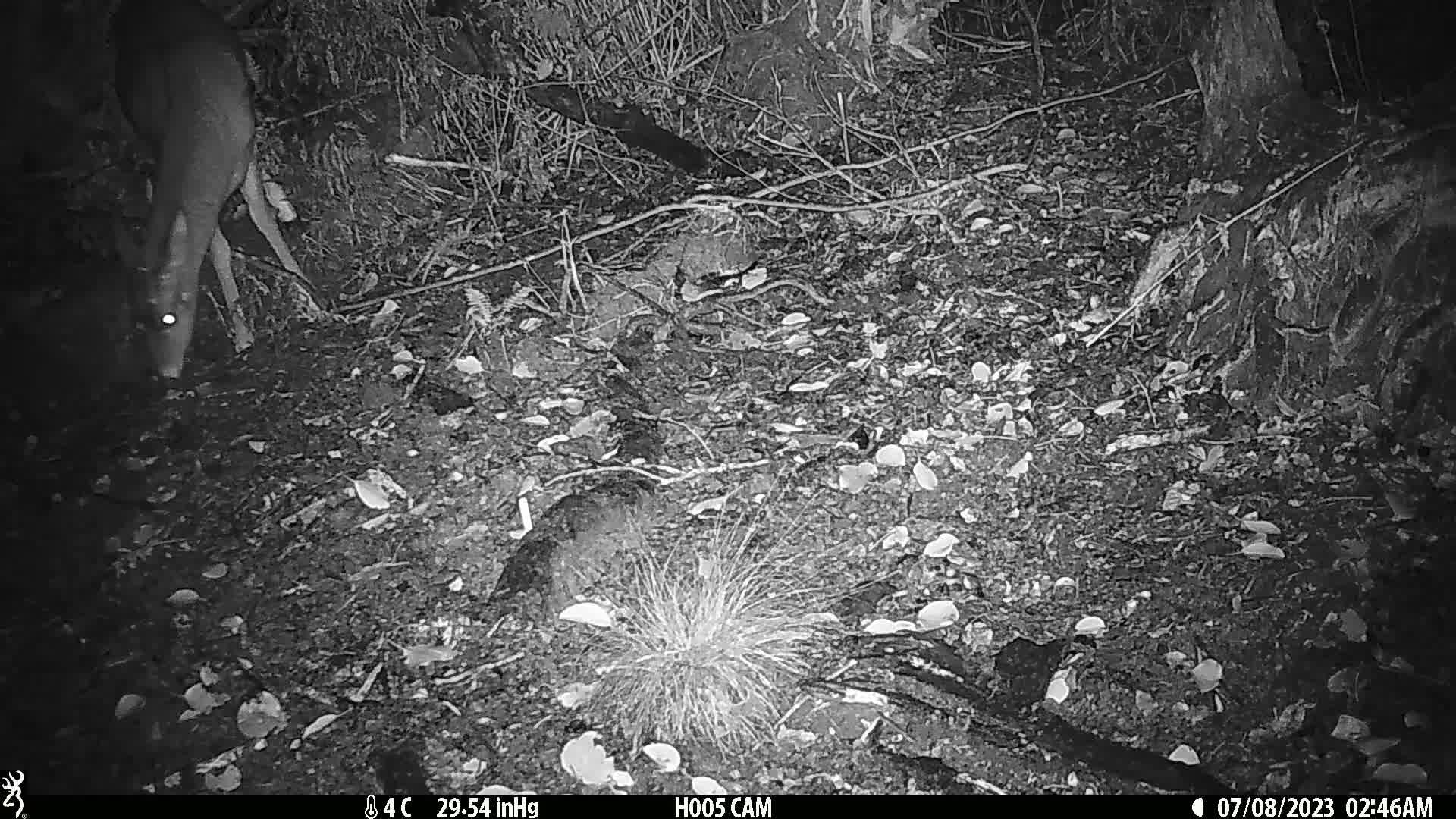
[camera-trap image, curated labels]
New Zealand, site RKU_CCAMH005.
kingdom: Animalia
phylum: Chordata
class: Mammalia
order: Artiodactyla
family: Cervidae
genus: Odocoileus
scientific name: Odocoileus virginianus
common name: white-tailed deer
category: white tailed deer